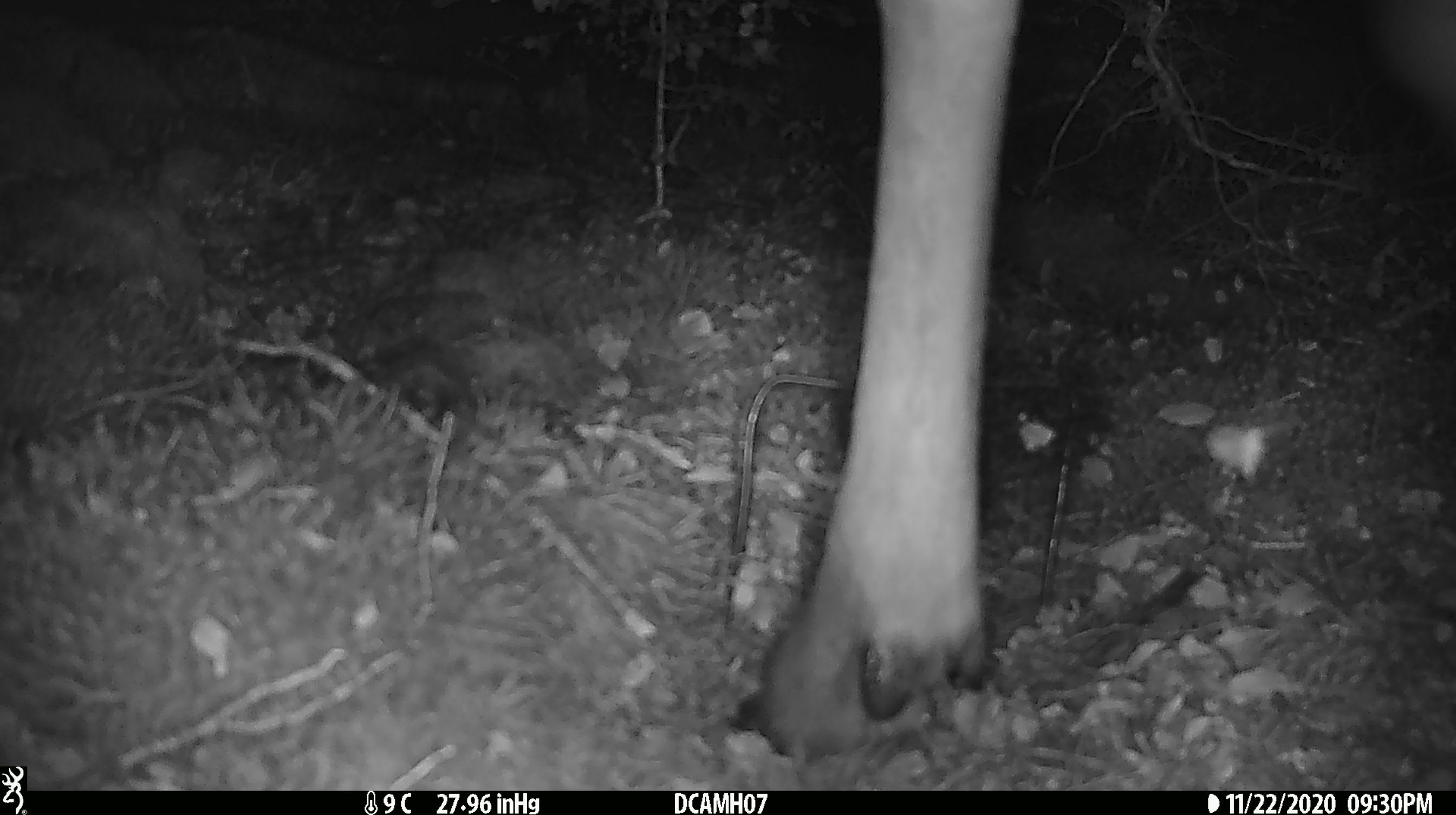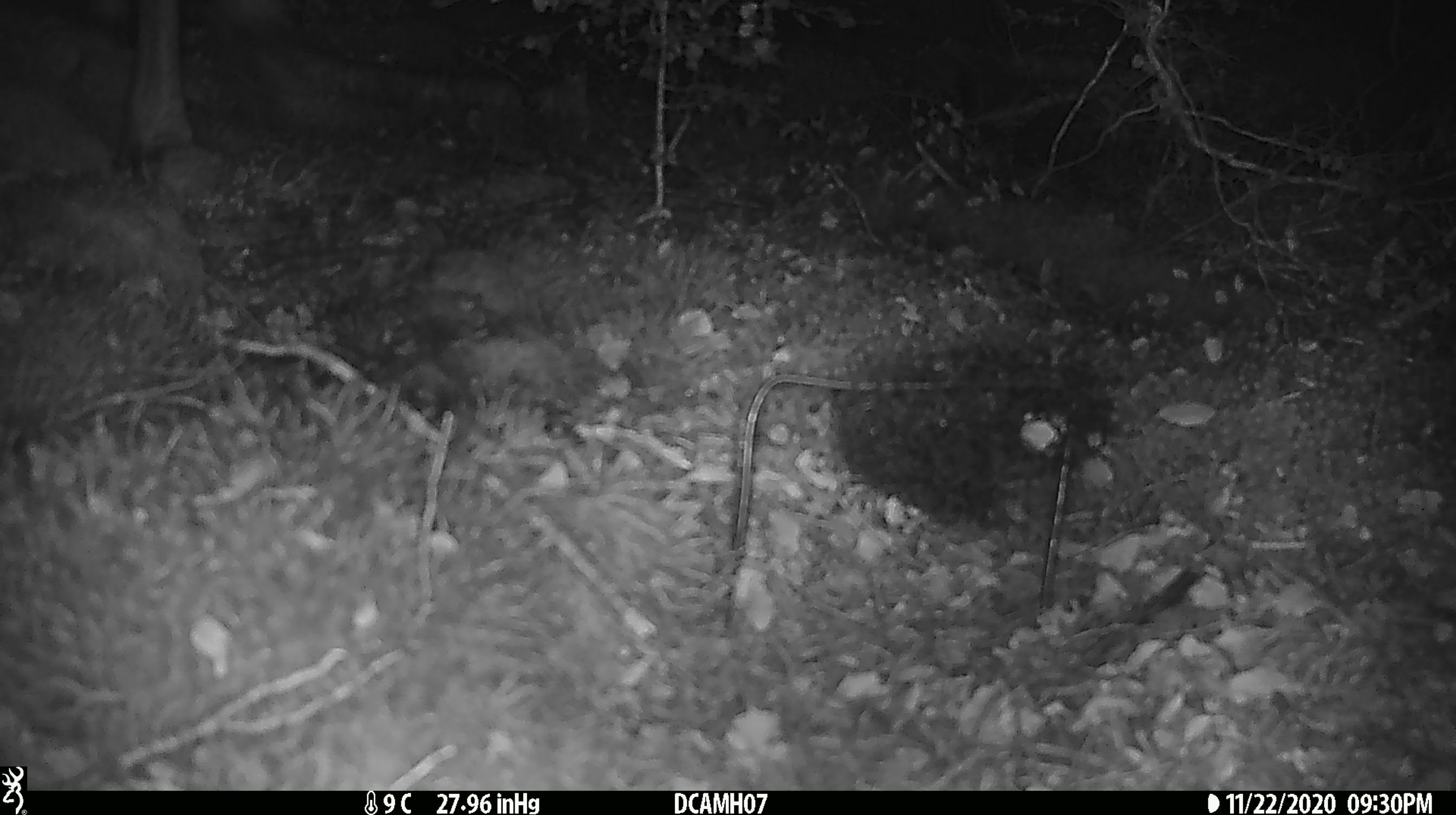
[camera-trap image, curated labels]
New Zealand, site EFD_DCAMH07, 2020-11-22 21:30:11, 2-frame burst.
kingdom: Animalia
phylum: Chordata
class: Mammalia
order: Artiodactyla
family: Cervidae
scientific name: Cervidae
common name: deer